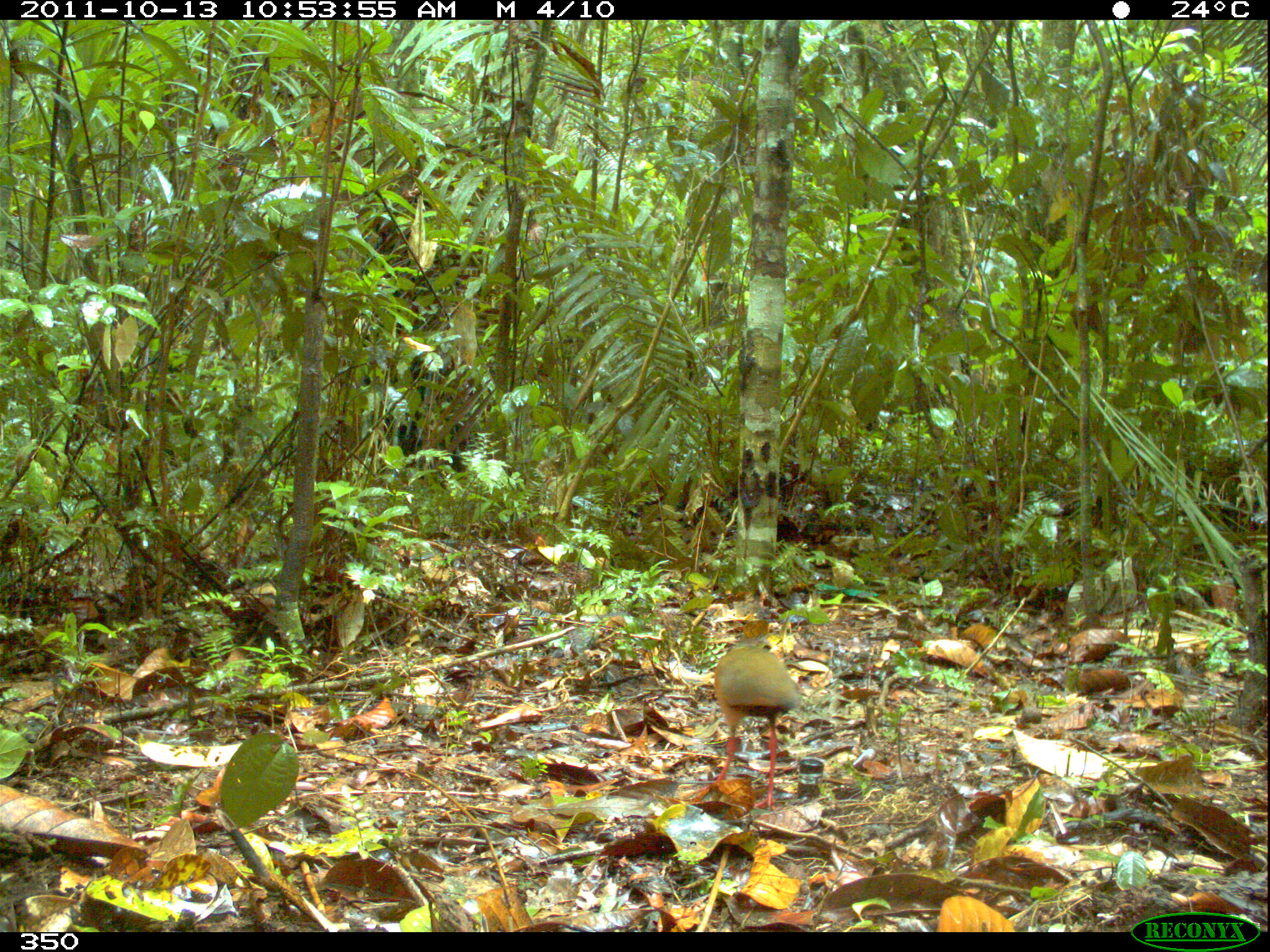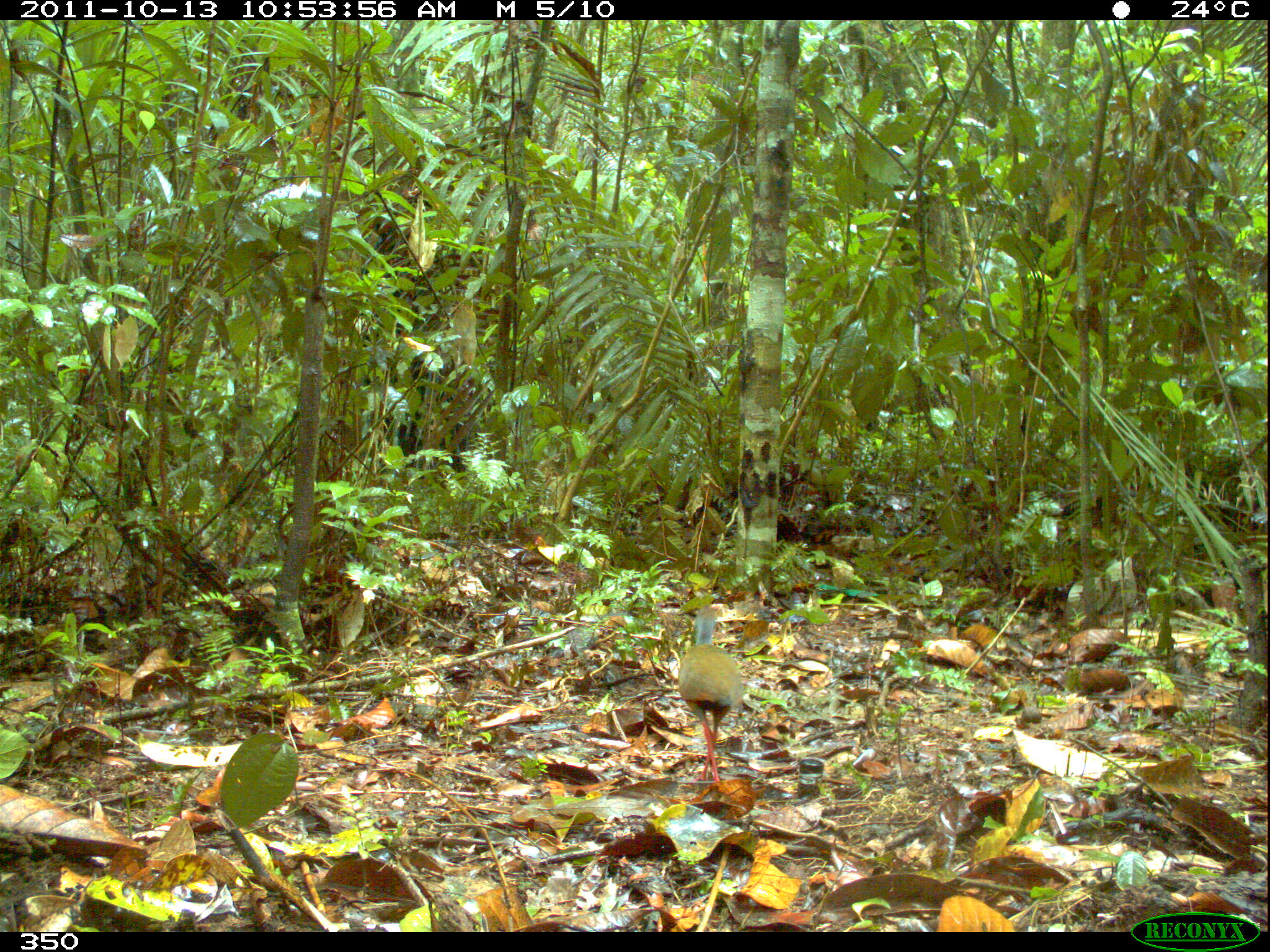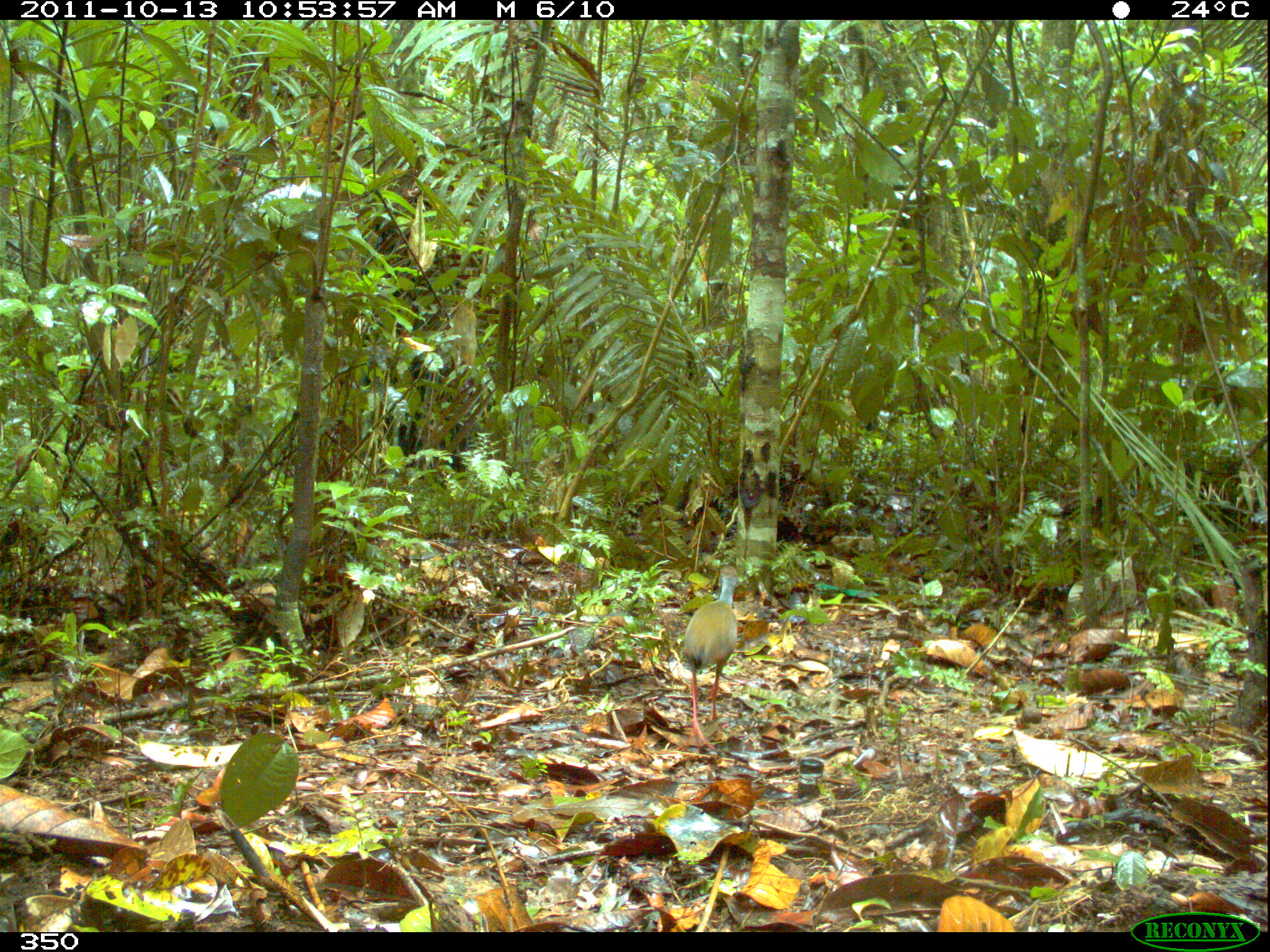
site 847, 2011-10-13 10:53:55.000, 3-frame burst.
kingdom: Animalia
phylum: Chordata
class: Aves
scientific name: Aves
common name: bird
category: unknown bird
Unknown bird (bird) (Aves).